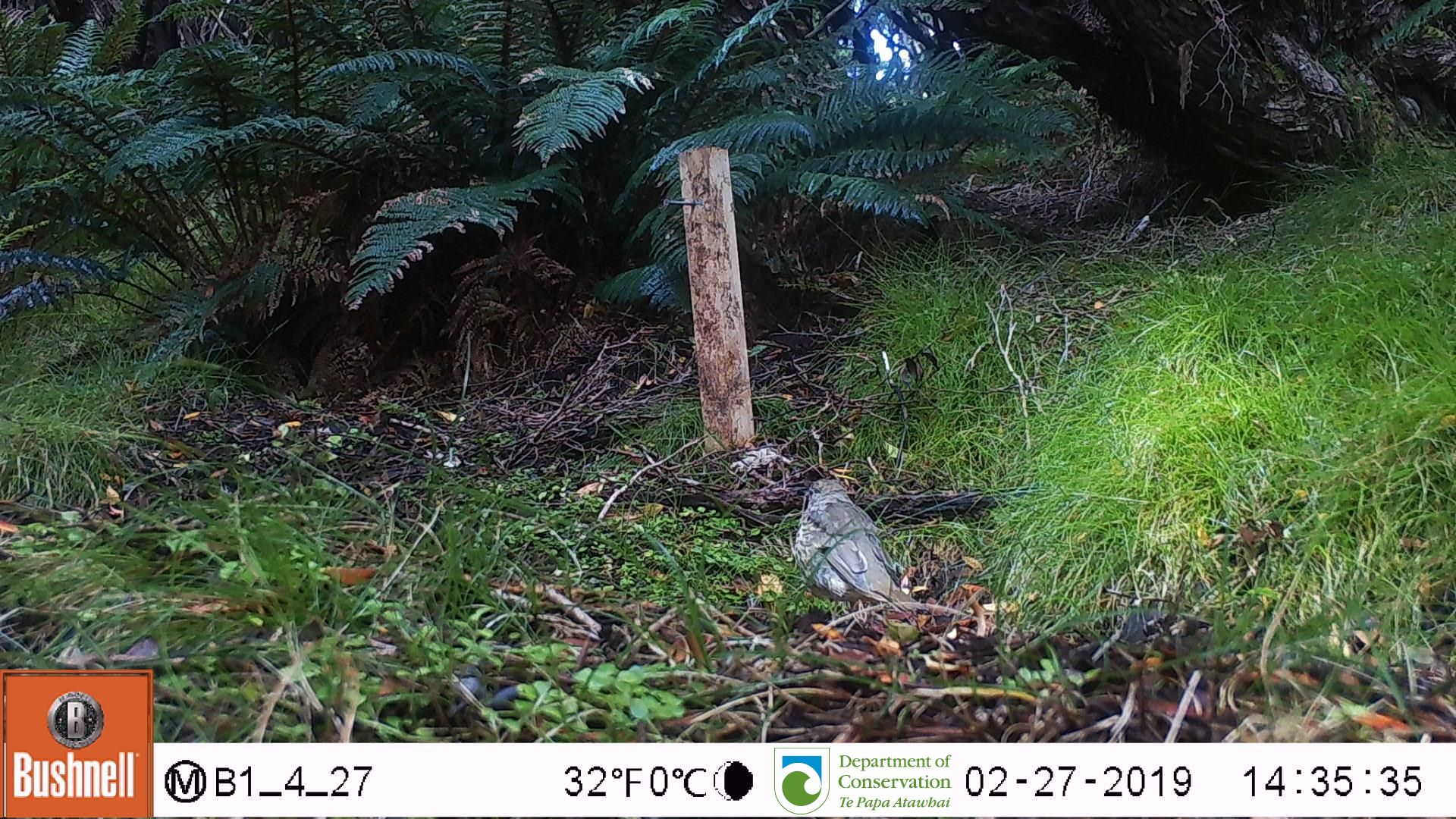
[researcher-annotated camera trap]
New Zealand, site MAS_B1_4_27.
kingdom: Animalia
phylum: Chordata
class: Aves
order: Passeriformes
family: Turdidae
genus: Turdus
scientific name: Turdus philomelos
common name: song thrush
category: thrush